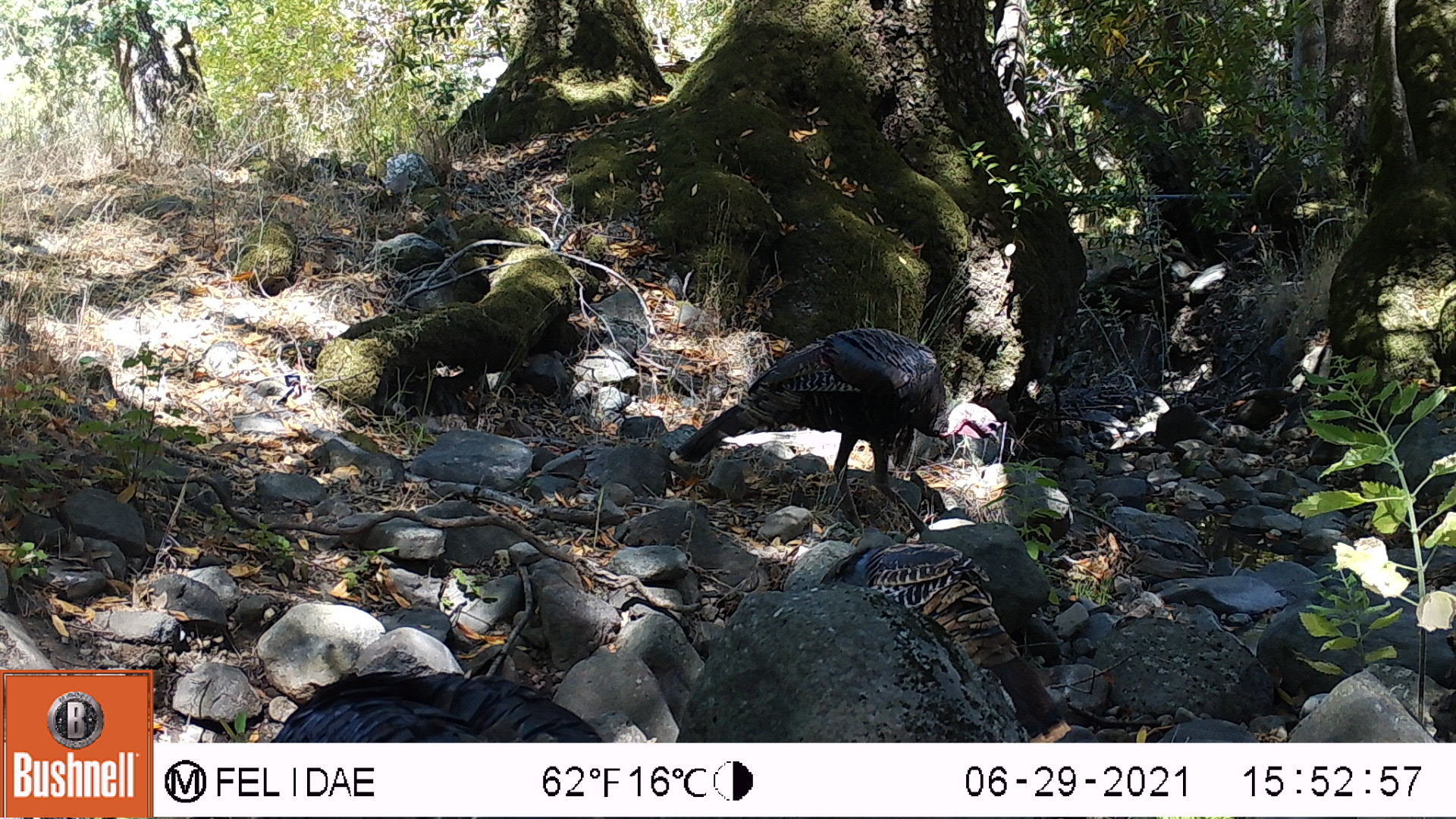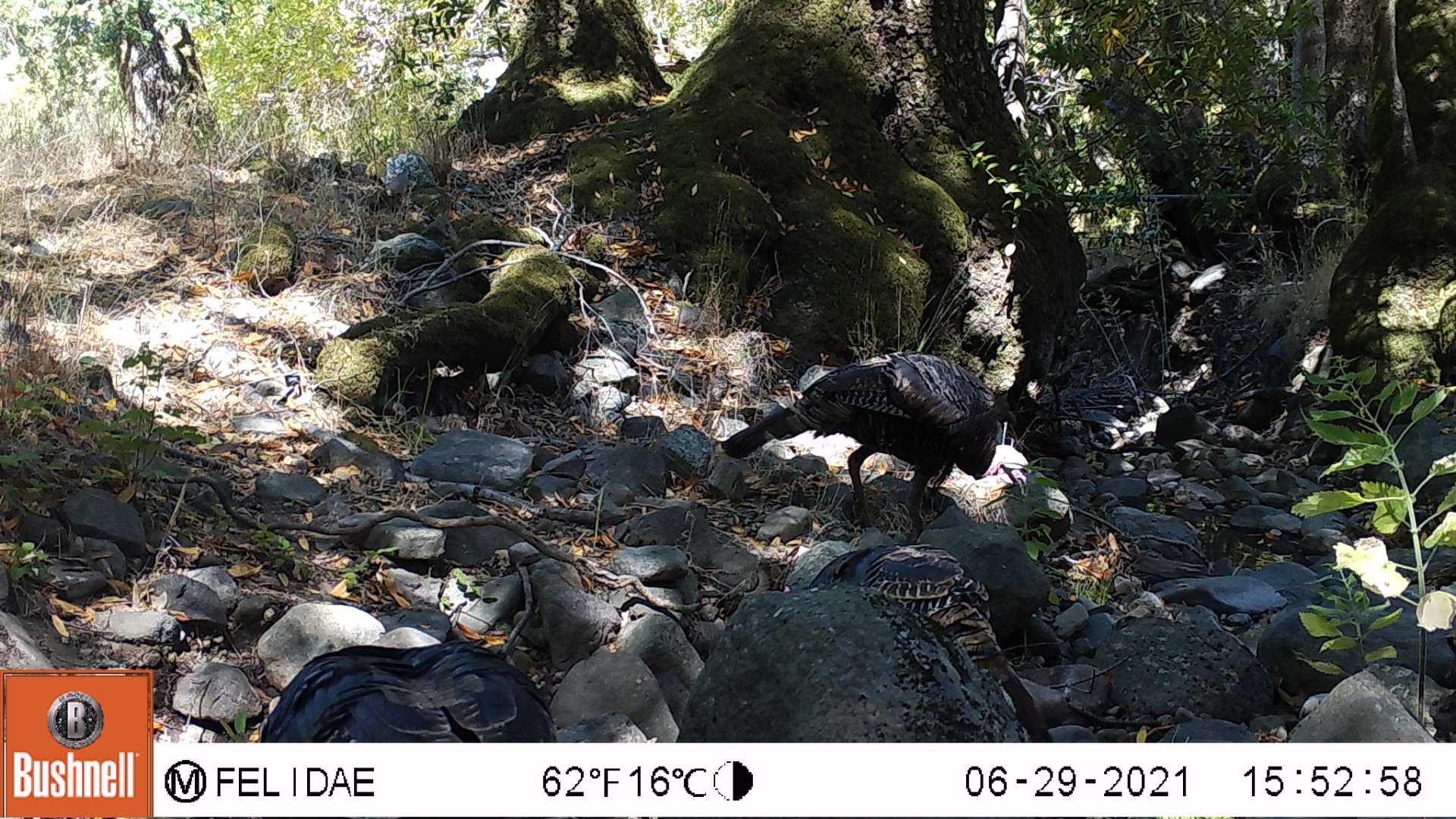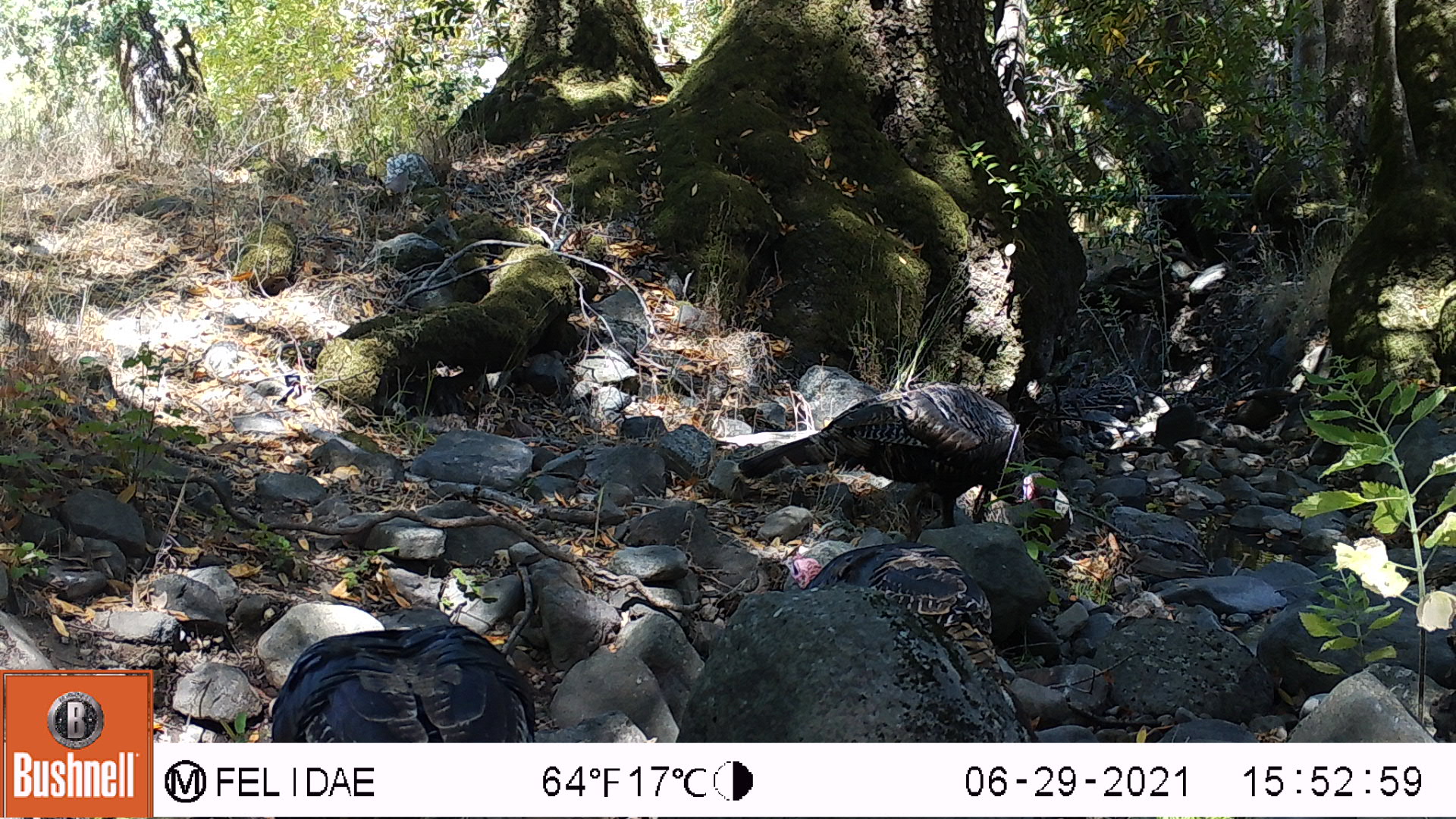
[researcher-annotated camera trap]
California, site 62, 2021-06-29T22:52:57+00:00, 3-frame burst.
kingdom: Animalia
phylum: Chordata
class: Aves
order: Galliformes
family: Phasianidae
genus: Meleagris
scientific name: Meleagris gallopavo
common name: turkey